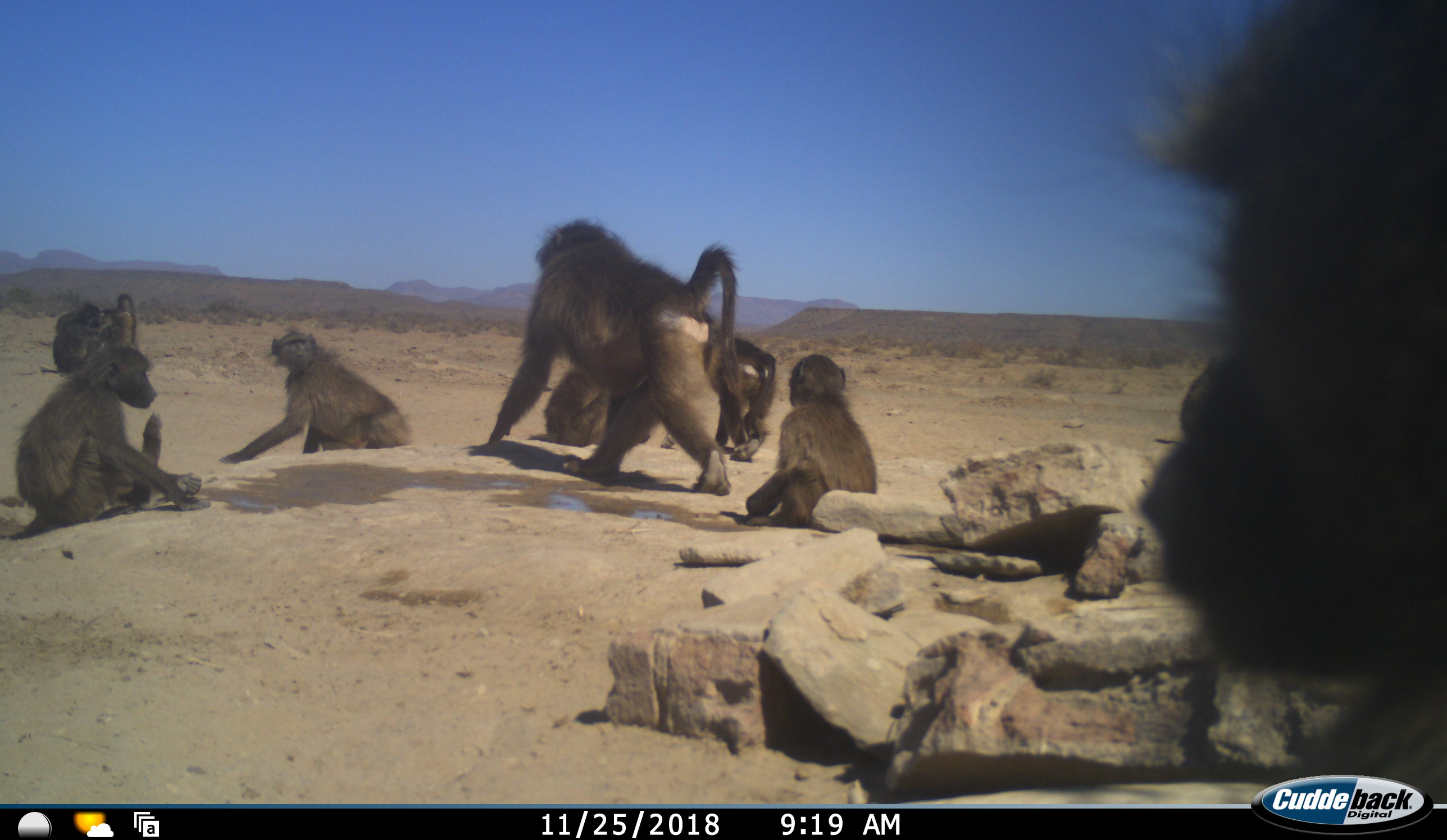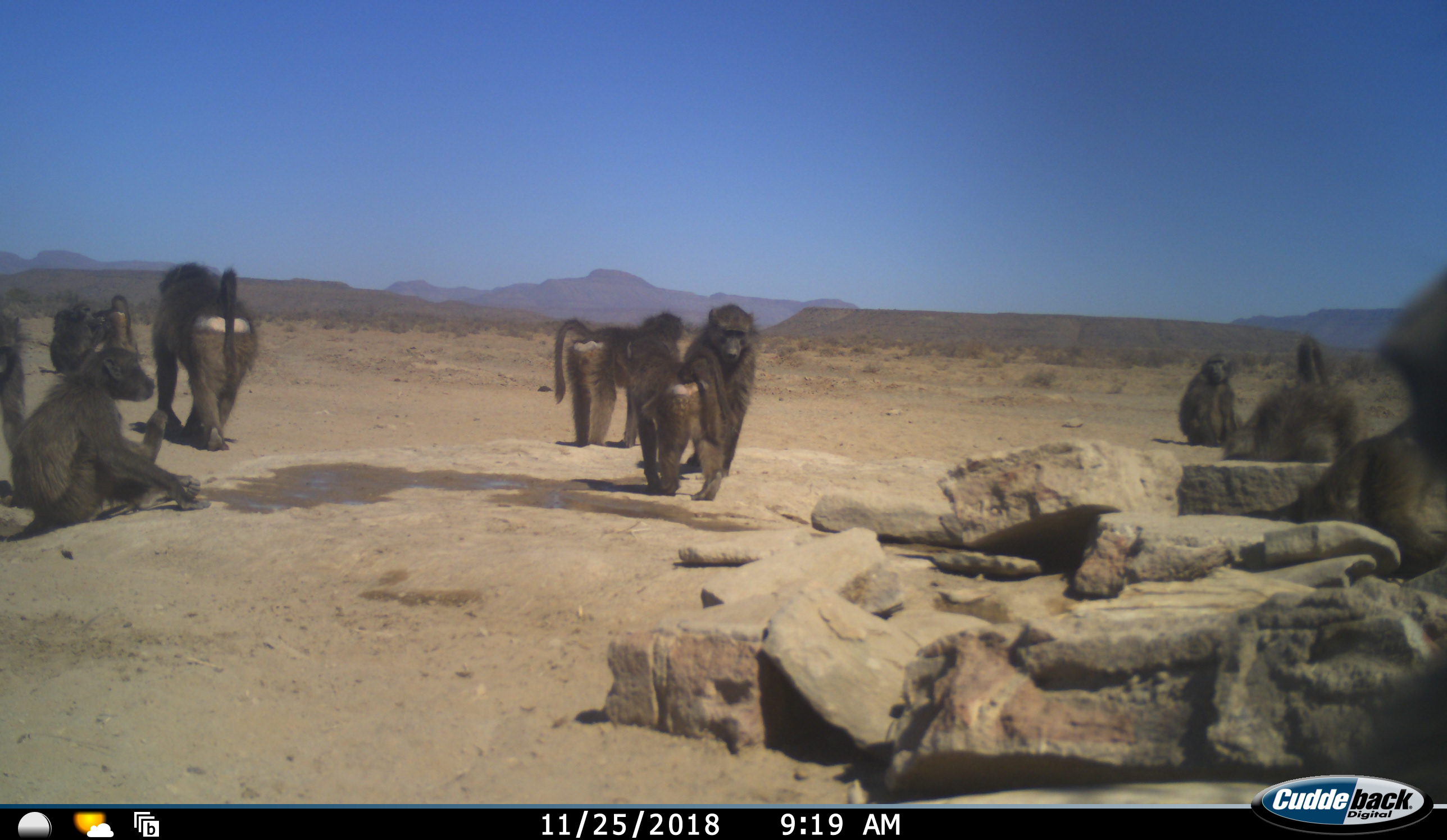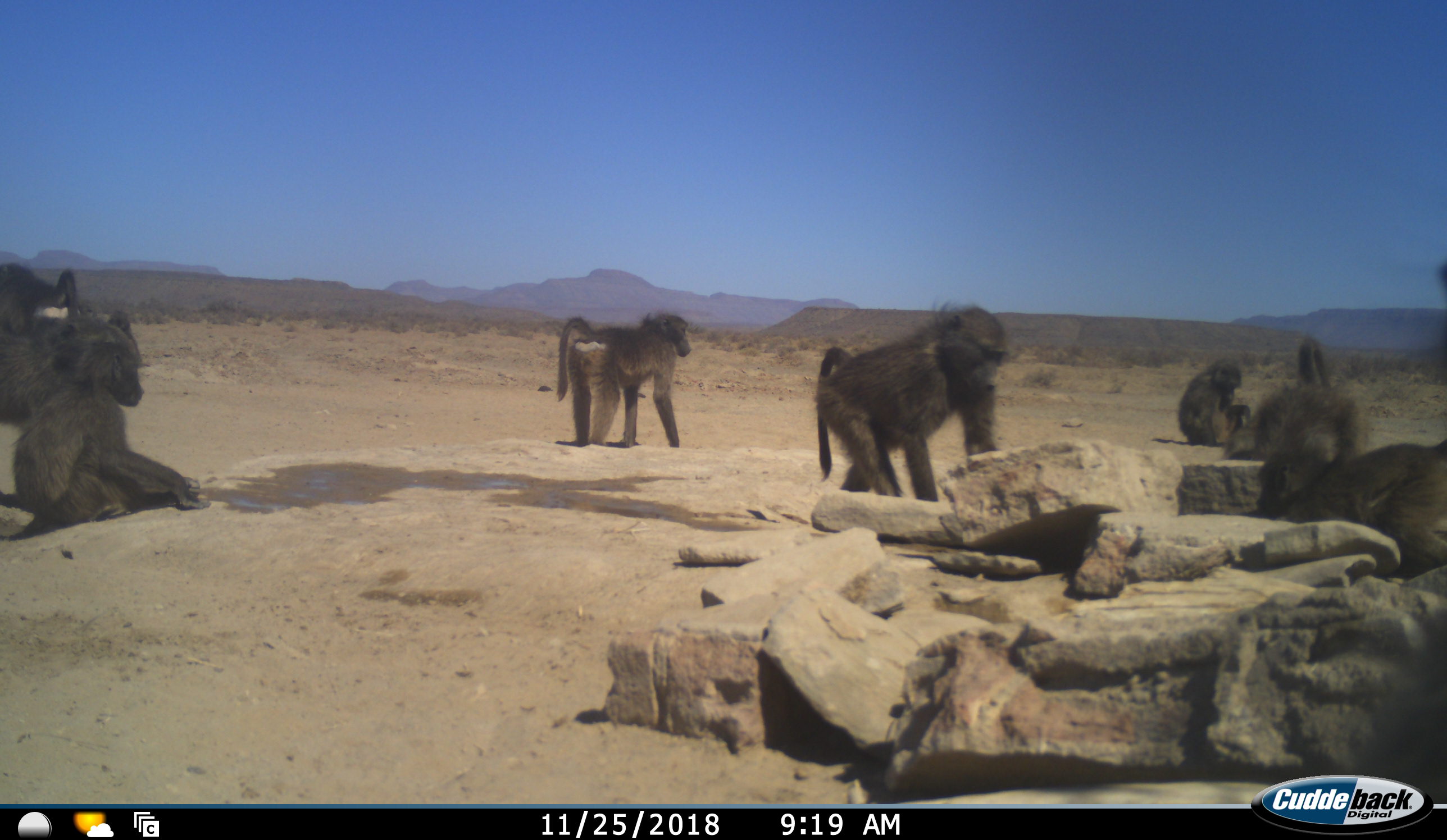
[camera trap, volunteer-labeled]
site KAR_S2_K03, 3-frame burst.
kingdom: Animalia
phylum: Chordata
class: Mammalia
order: Primates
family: Cercopithecidae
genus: Papio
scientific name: Papio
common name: baboon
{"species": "baboon (Papio)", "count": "11-50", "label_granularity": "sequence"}